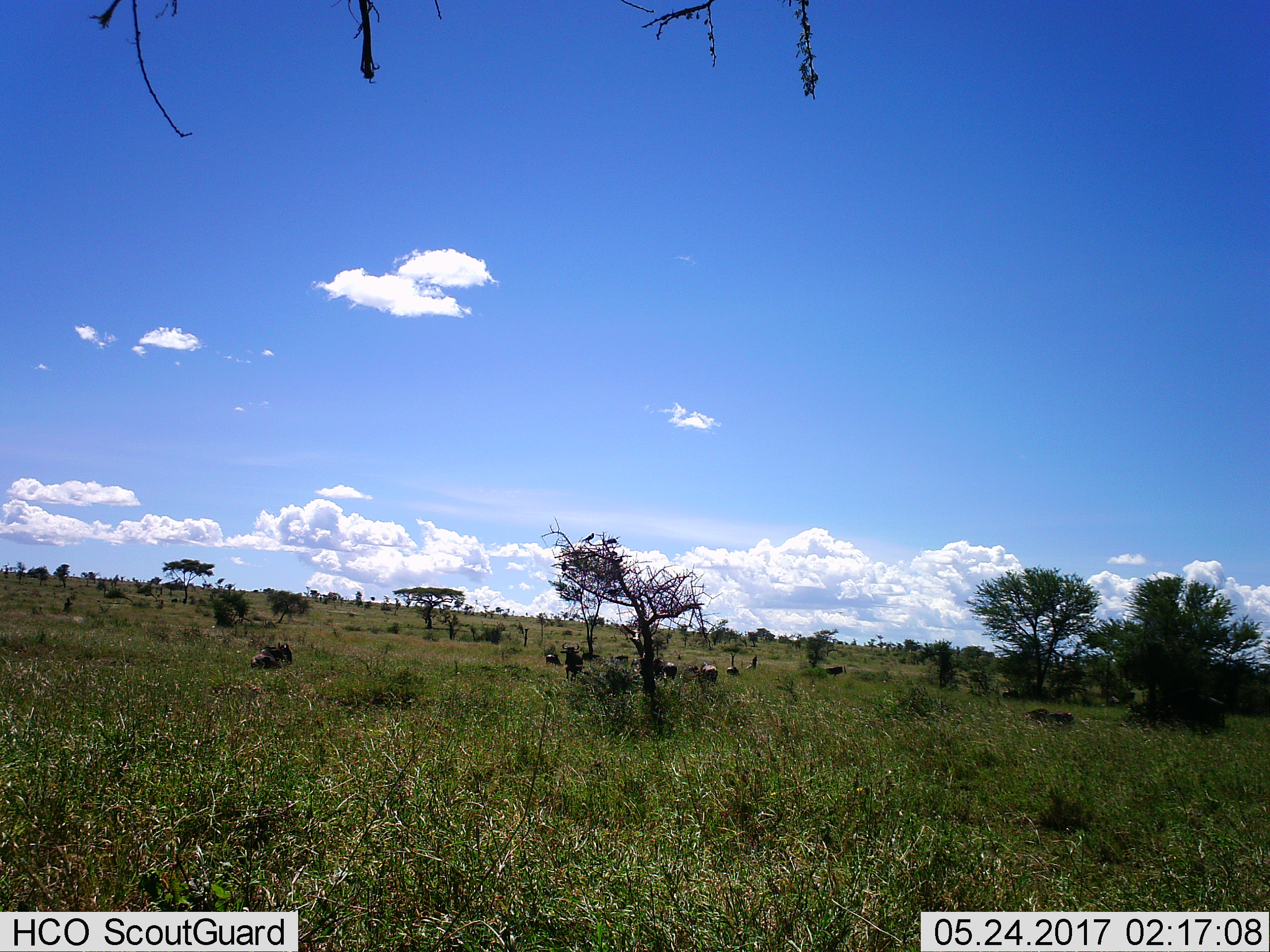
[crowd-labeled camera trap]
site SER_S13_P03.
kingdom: Animalia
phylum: Chordata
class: Mammalia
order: Artiodactyla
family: Bovidae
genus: Connochaetes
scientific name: Connochaetes taurinus taurinus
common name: blue wildebeest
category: wildebeestblue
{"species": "wildebeestblue (blue wildebeest) (Connochaetes taurinus taurinus)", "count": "11-50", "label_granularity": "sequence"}